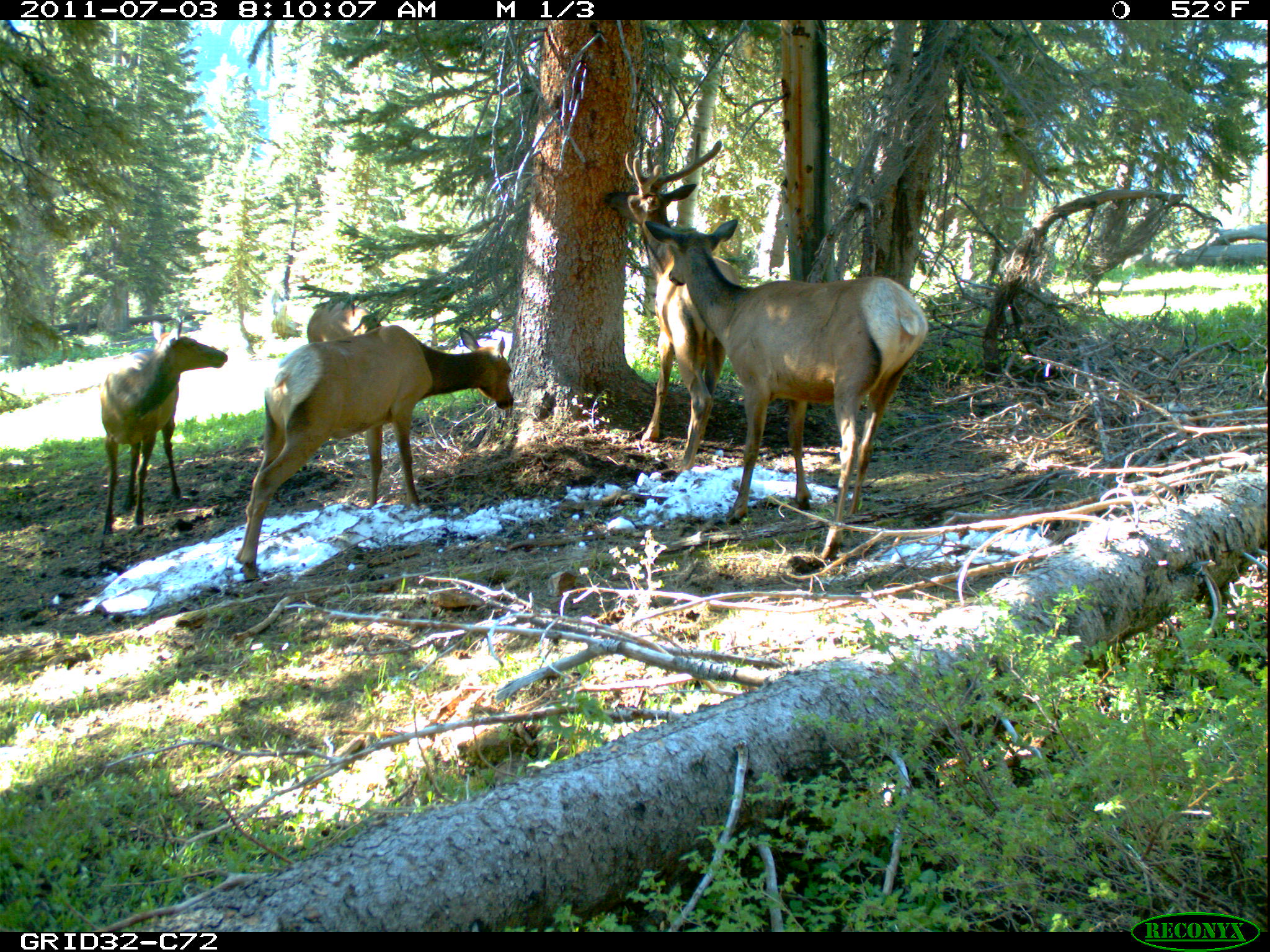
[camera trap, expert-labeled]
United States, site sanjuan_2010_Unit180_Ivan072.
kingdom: Animalia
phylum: Chordata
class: Mammalia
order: Artiodactyla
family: Cervidae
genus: Cervus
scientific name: Cervus elaphus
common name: red deer